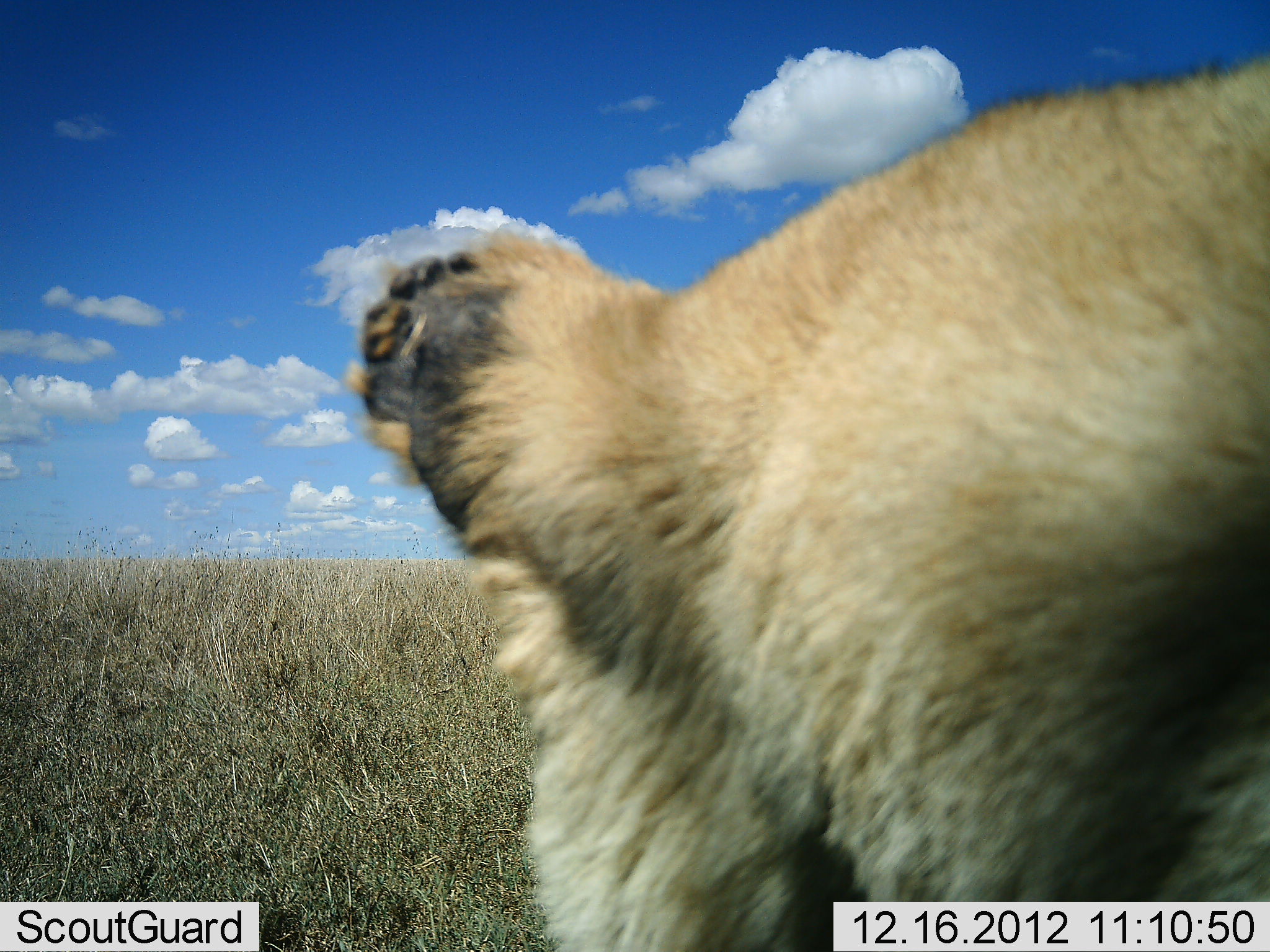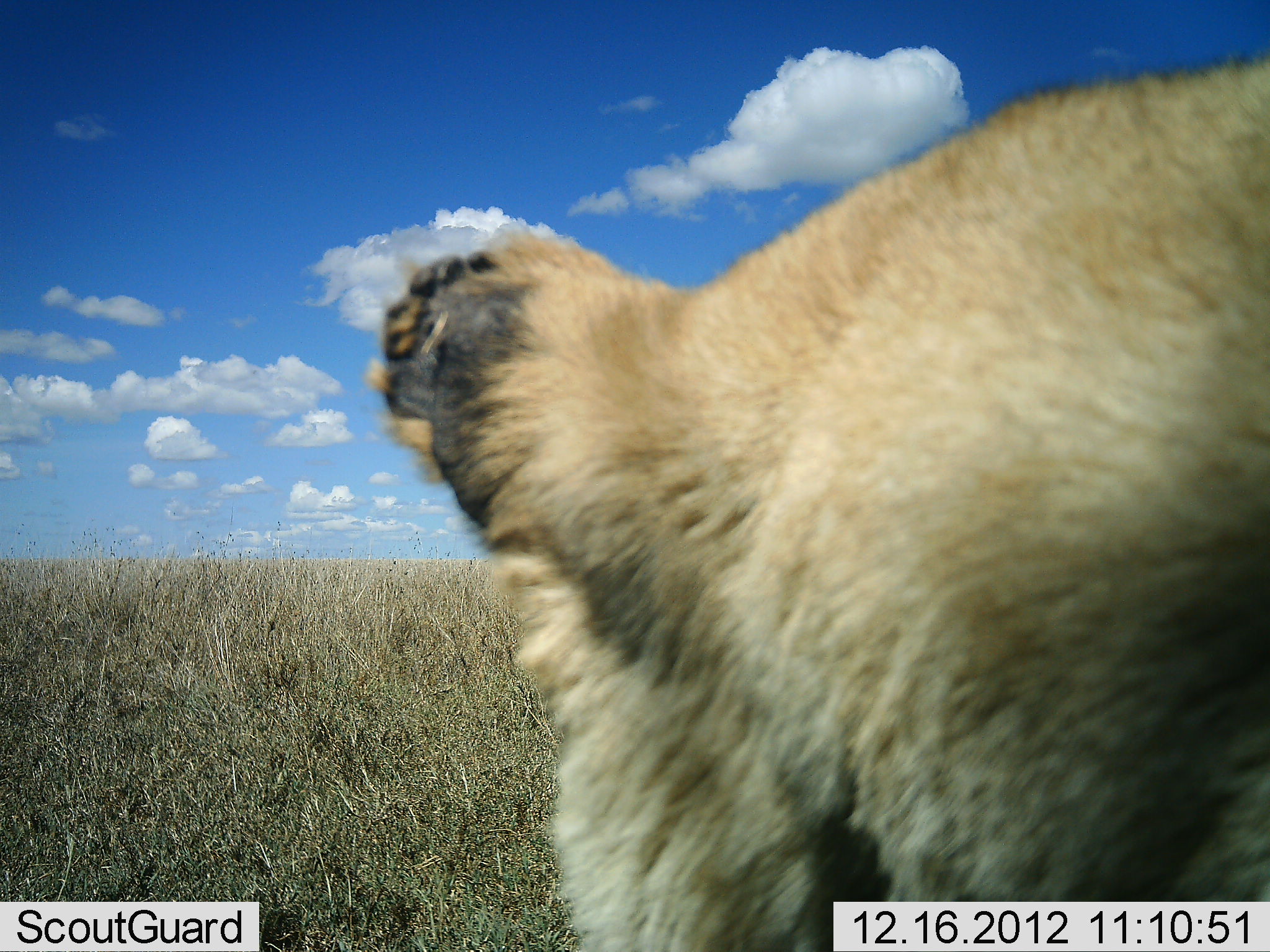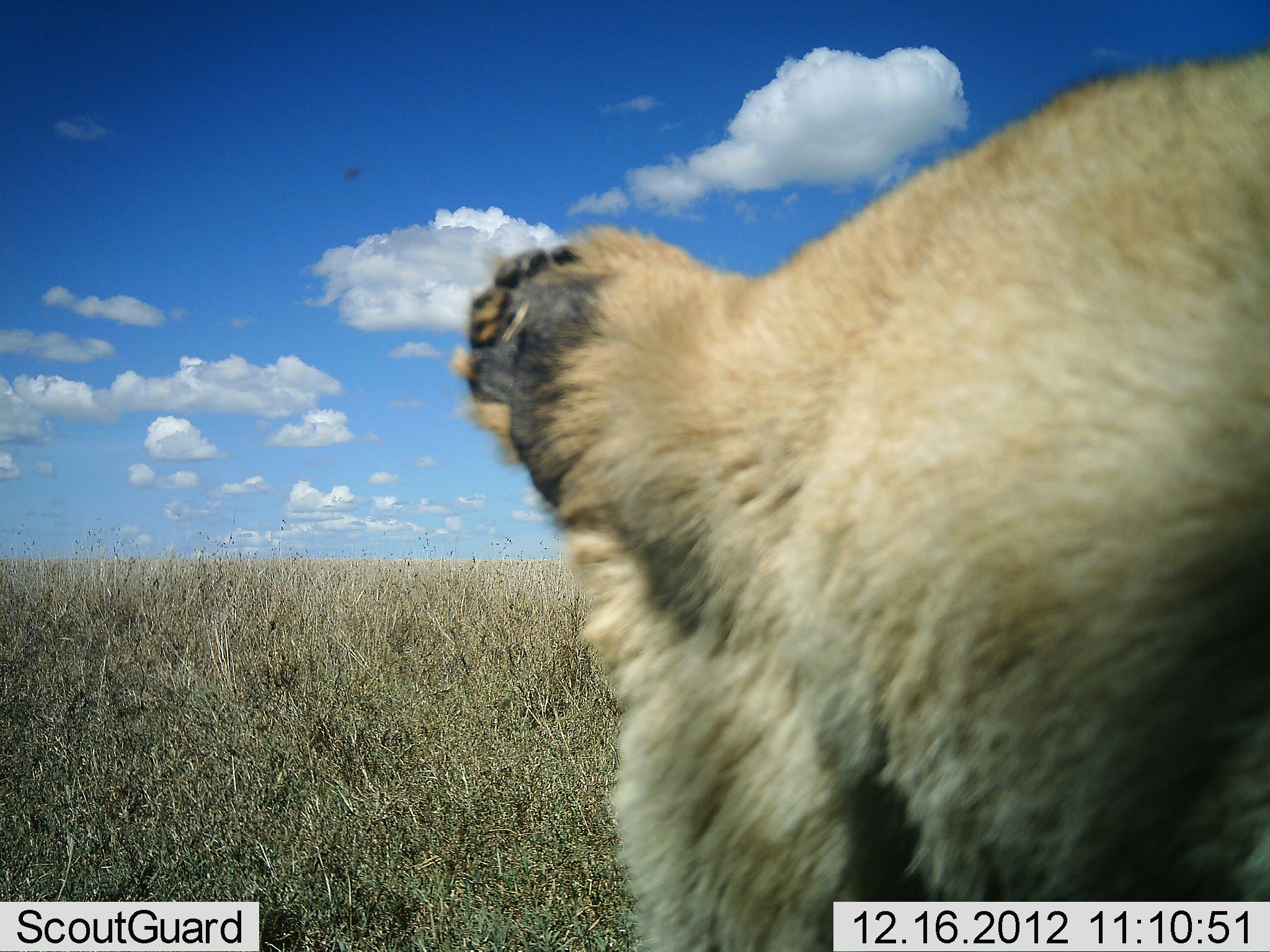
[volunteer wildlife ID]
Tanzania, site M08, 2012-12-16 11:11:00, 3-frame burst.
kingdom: Animalia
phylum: Chordata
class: Mammalia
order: Carnivora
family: Felidae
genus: Panthera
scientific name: Panthera leo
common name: lion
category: lionfemale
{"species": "lionfemale (lion) (Panthera leo)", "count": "1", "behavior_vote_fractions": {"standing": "60%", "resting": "40%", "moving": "0%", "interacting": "10%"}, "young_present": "0%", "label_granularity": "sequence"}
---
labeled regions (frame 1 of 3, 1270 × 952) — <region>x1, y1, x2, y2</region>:
animal: <region>344, 53, 1270, 952</region>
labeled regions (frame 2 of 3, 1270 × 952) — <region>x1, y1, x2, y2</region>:
animal: <region>366, 58, 1269, 952</region>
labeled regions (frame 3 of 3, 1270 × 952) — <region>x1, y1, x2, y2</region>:
animal: <region>450, 47, 1270, 952</region>